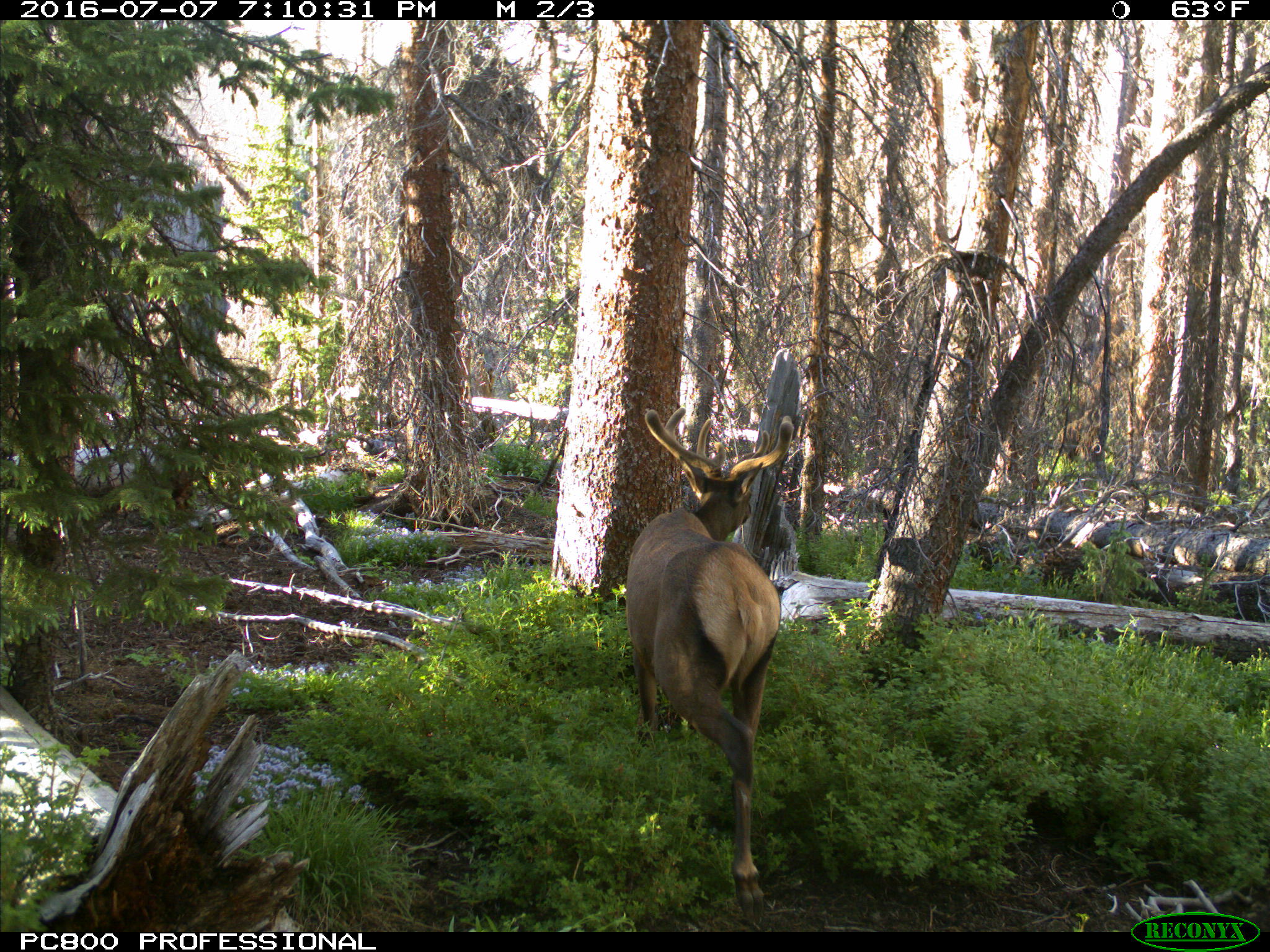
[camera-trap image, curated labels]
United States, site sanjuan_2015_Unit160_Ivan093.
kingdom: Animalia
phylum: Chordata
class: Mammalia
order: Artiodactyla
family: Cervidae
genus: Cervus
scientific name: Cervus elaphus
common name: red deer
Cervus elaphus (red deer).